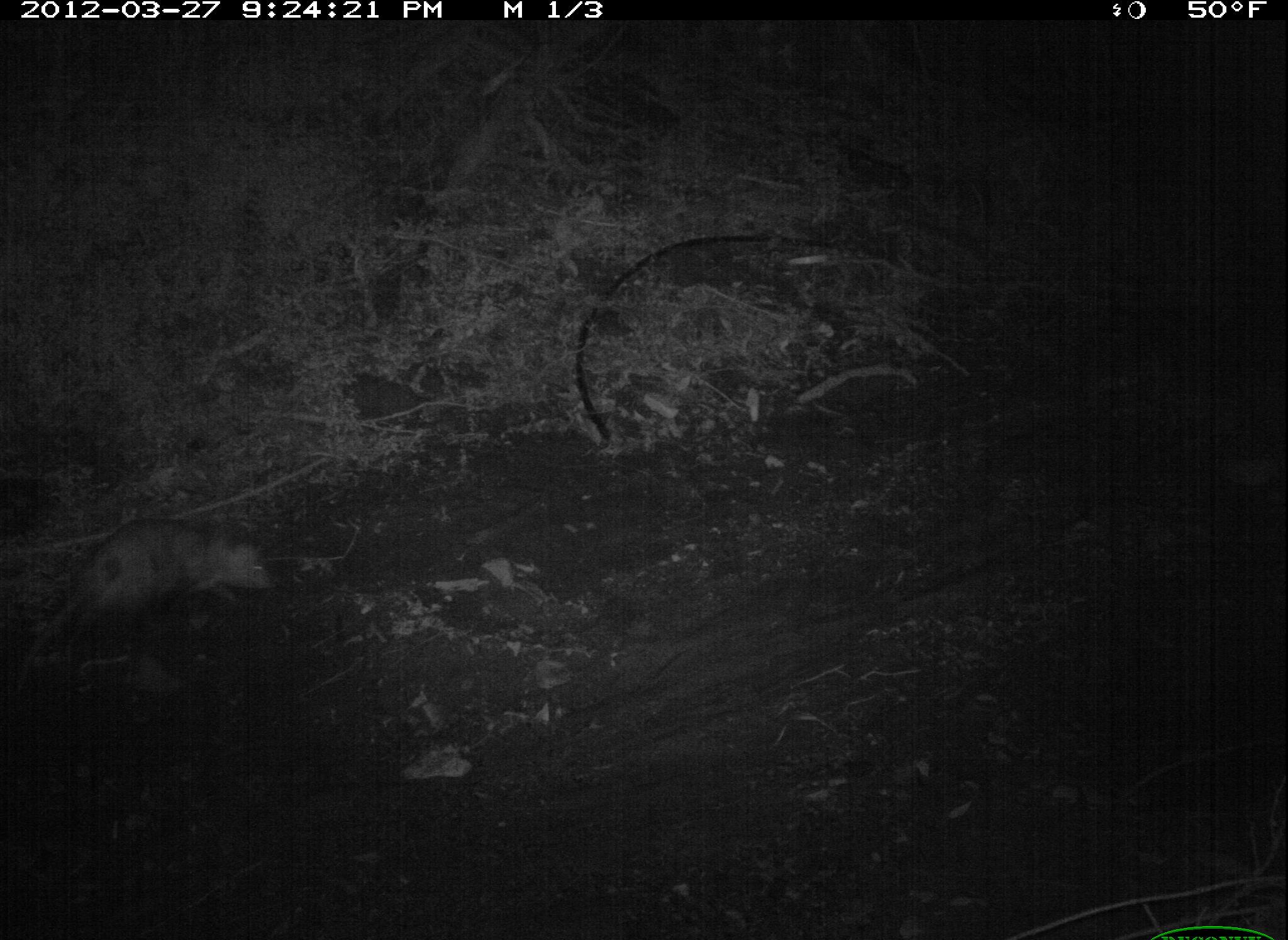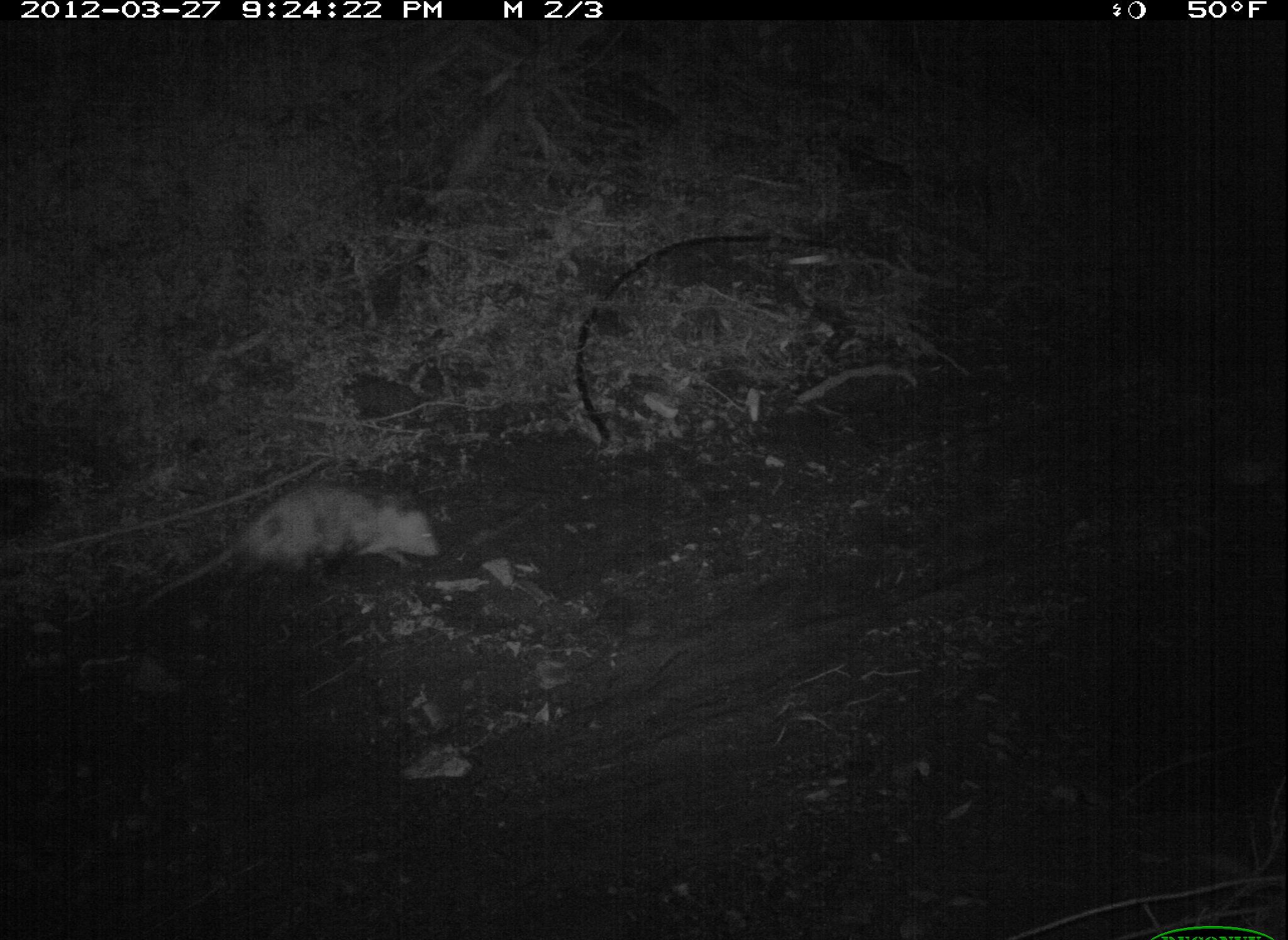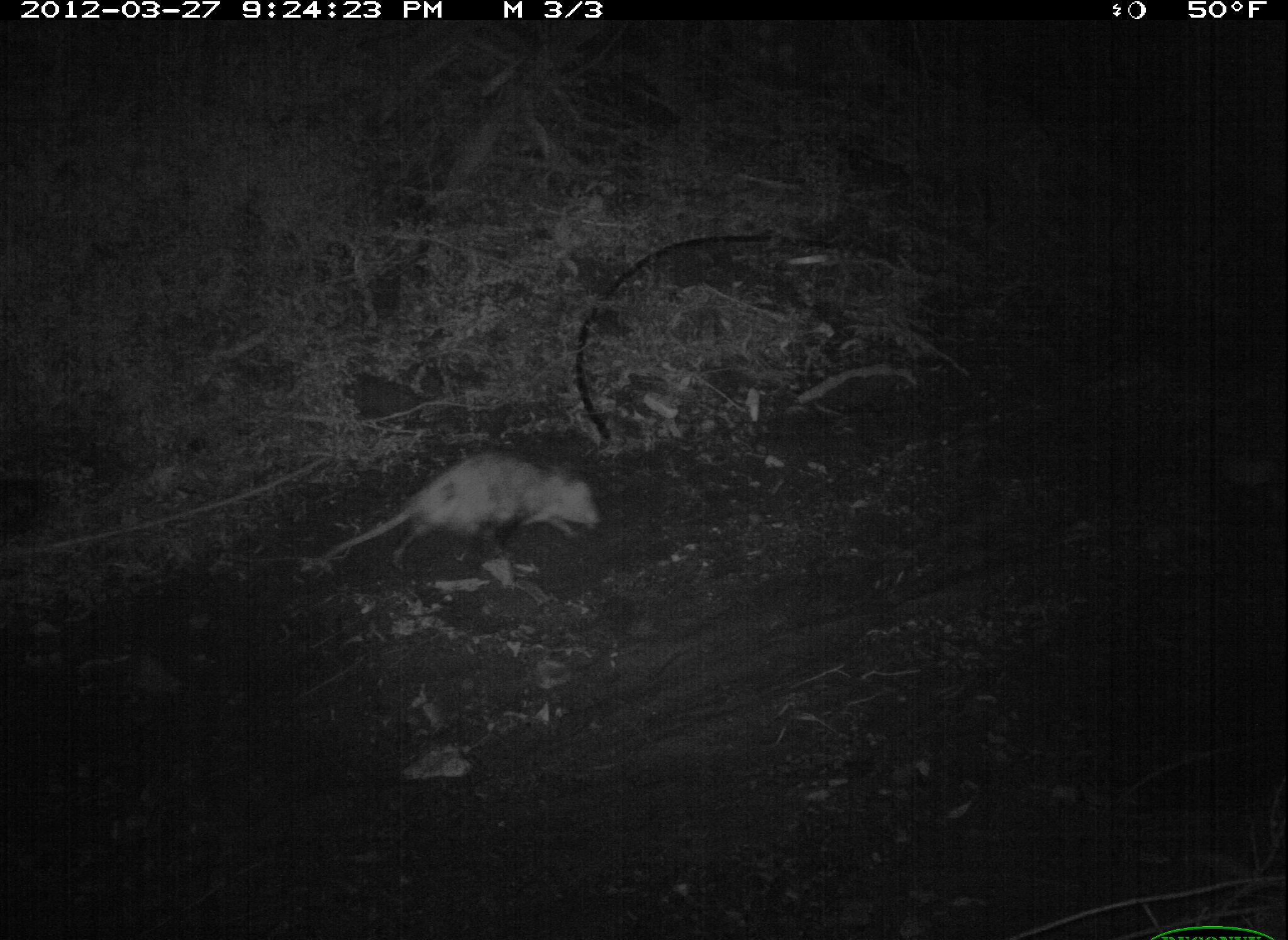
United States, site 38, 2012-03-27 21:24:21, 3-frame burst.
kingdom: Animalia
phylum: Chordata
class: Mammalia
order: Didelphimorphia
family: Didelphidae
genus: Didelphis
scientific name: Didelphis virginiana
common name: virginia opossum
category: opossum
Opossum (virginia opossum) (Didelphis virginiana).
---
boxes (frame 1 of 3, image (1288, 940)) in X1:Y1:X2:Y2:
opossum: 8:509:287:718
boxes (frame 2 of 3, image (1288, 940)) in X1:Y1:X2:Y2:
opossum: 135:480:442:623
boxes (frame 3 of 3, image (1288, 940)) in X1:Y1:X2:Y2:
opossum: 298:446:605:591